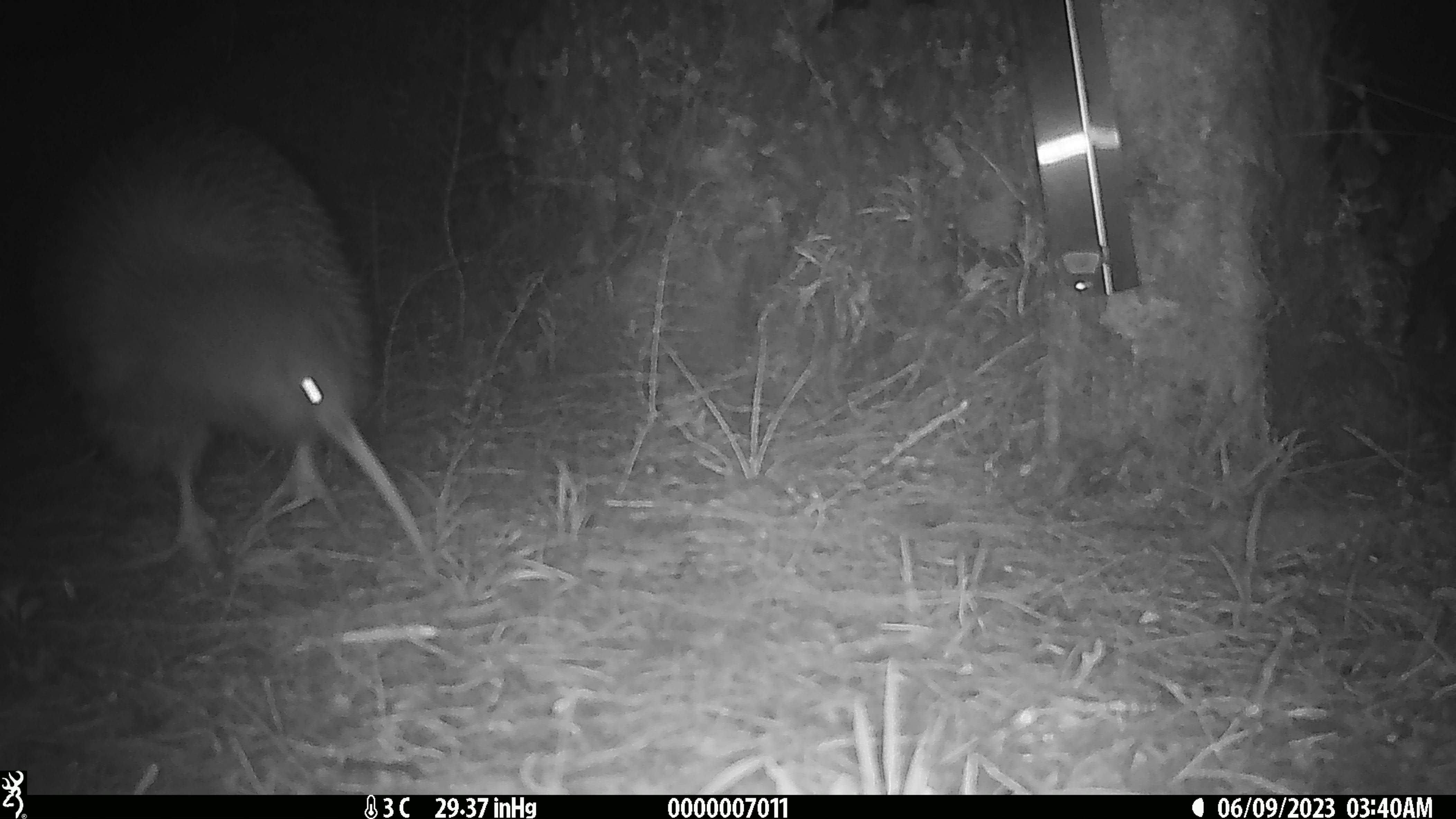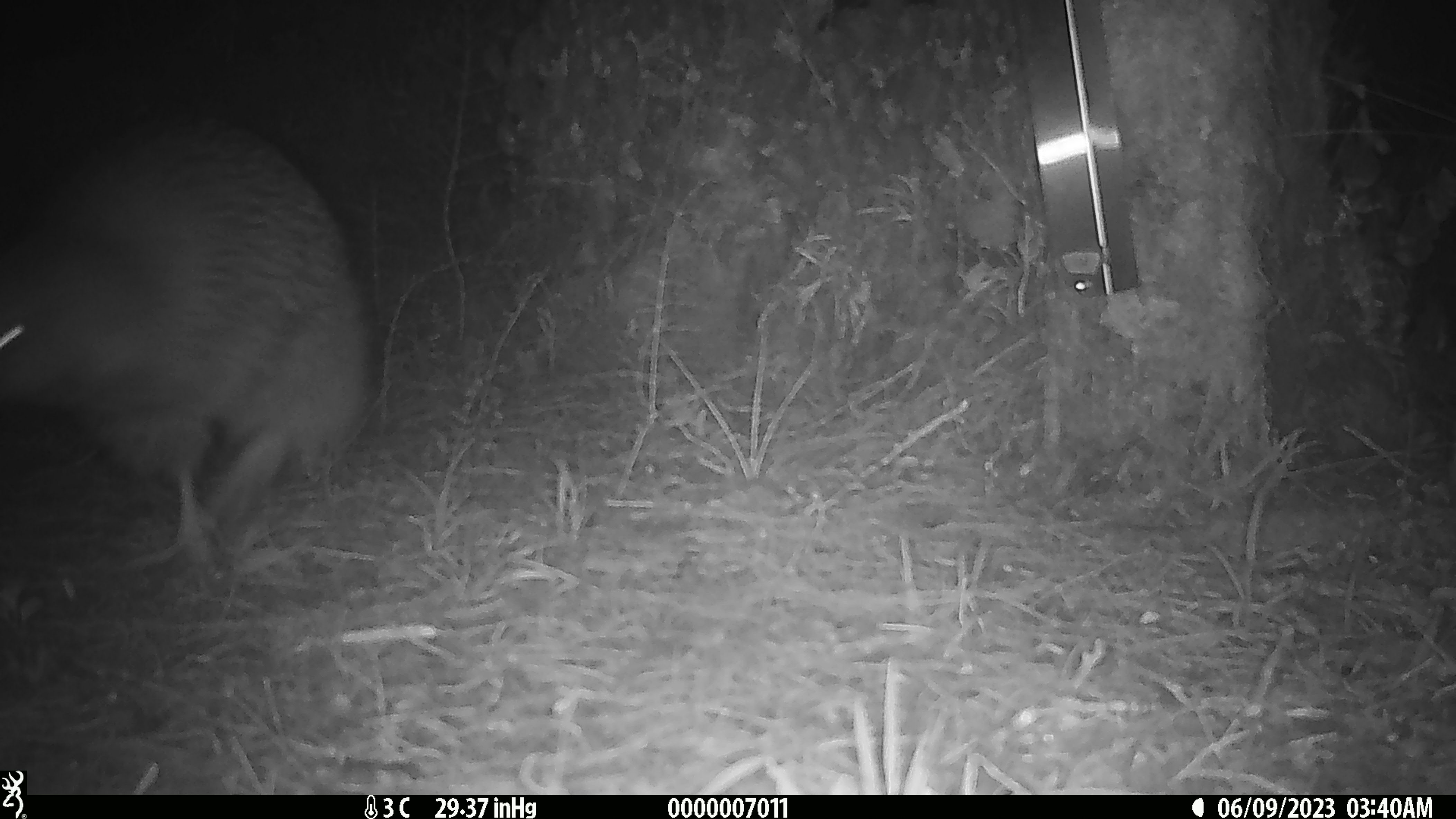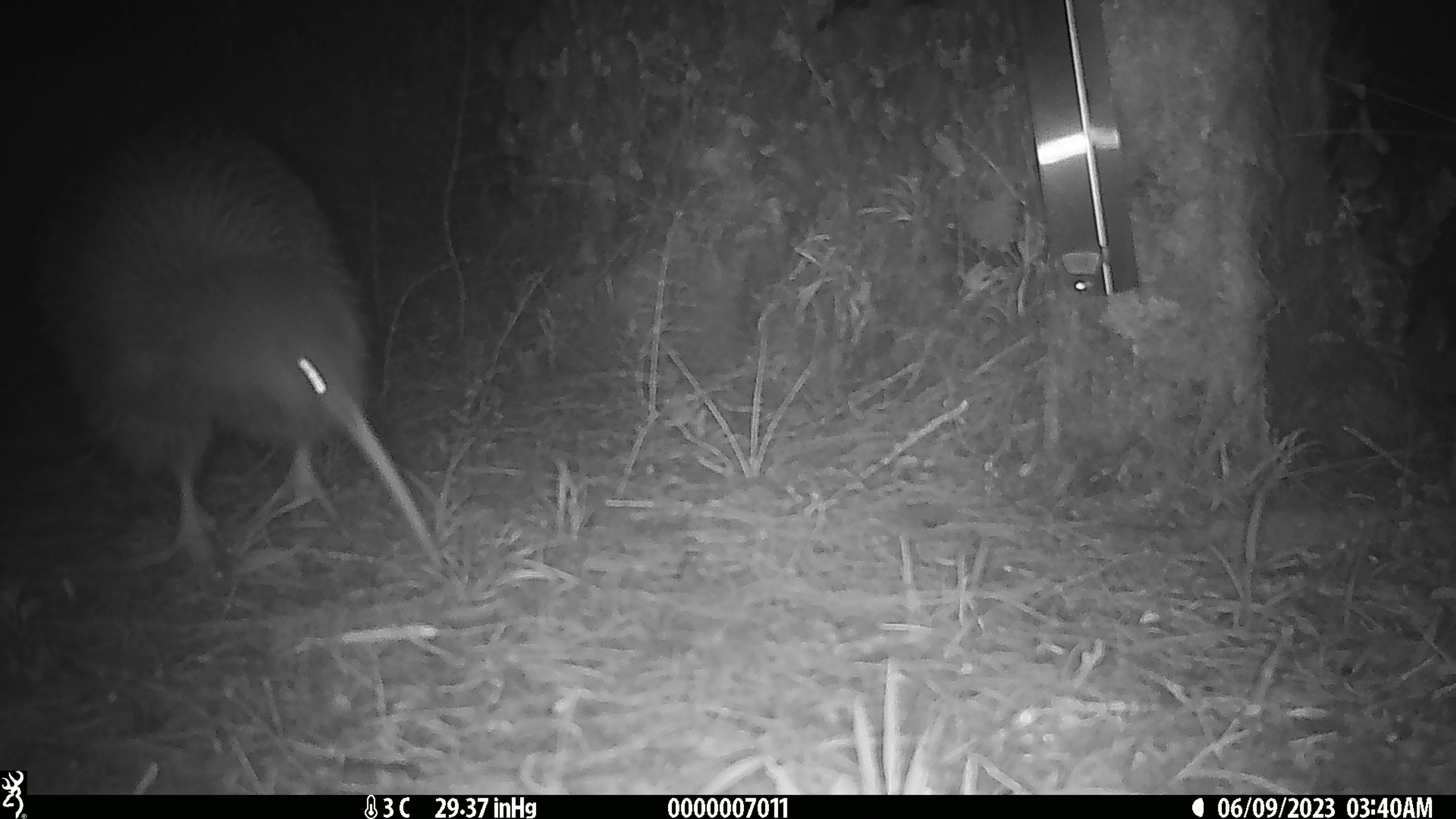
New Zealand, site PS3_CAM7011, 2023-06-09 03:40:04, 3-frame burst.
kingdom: Animalia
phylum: Chordata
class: Aves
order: Apterygiformes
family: Apterygidae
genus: Apteryx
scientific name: Apteryx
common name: kiwi